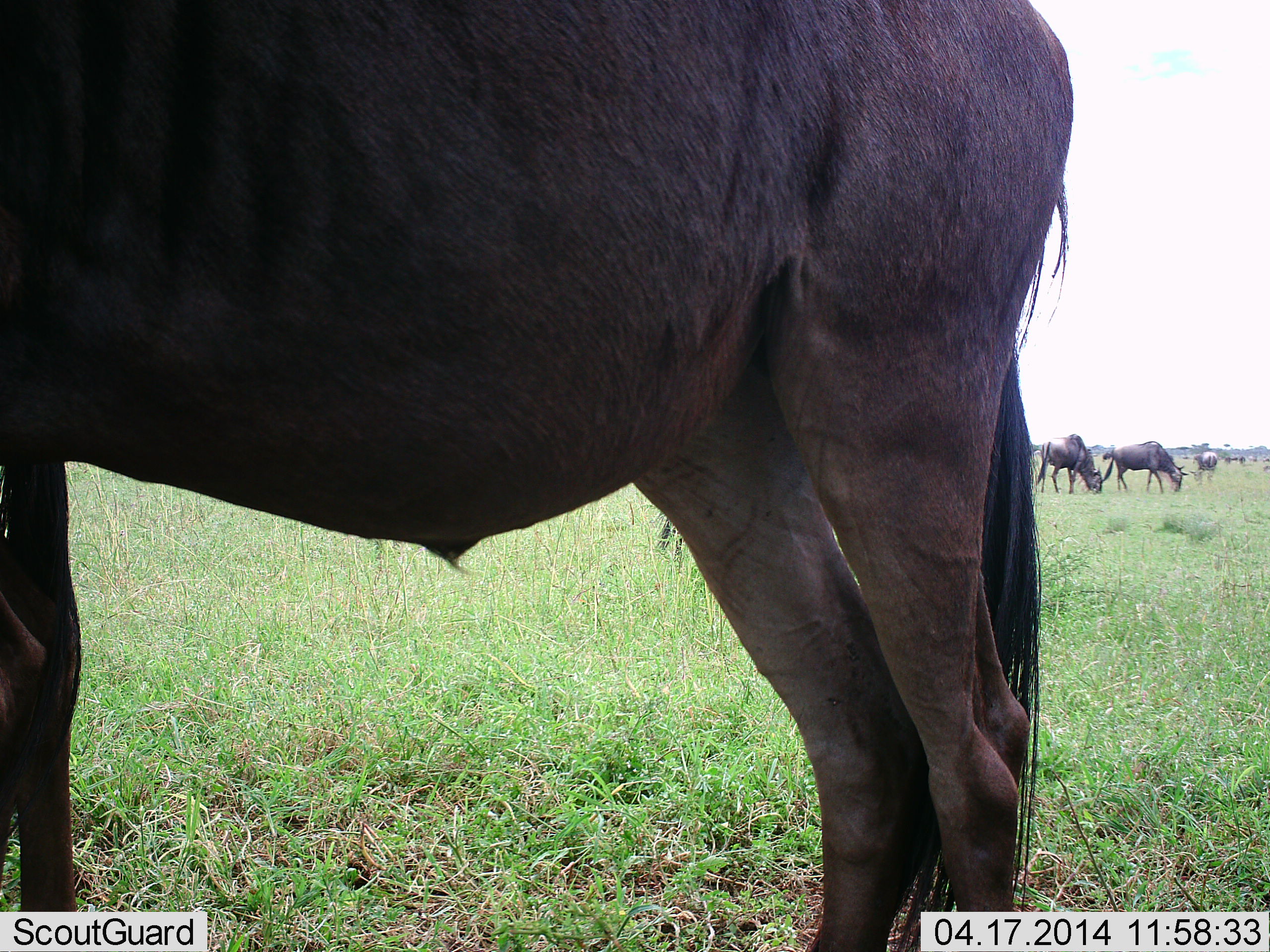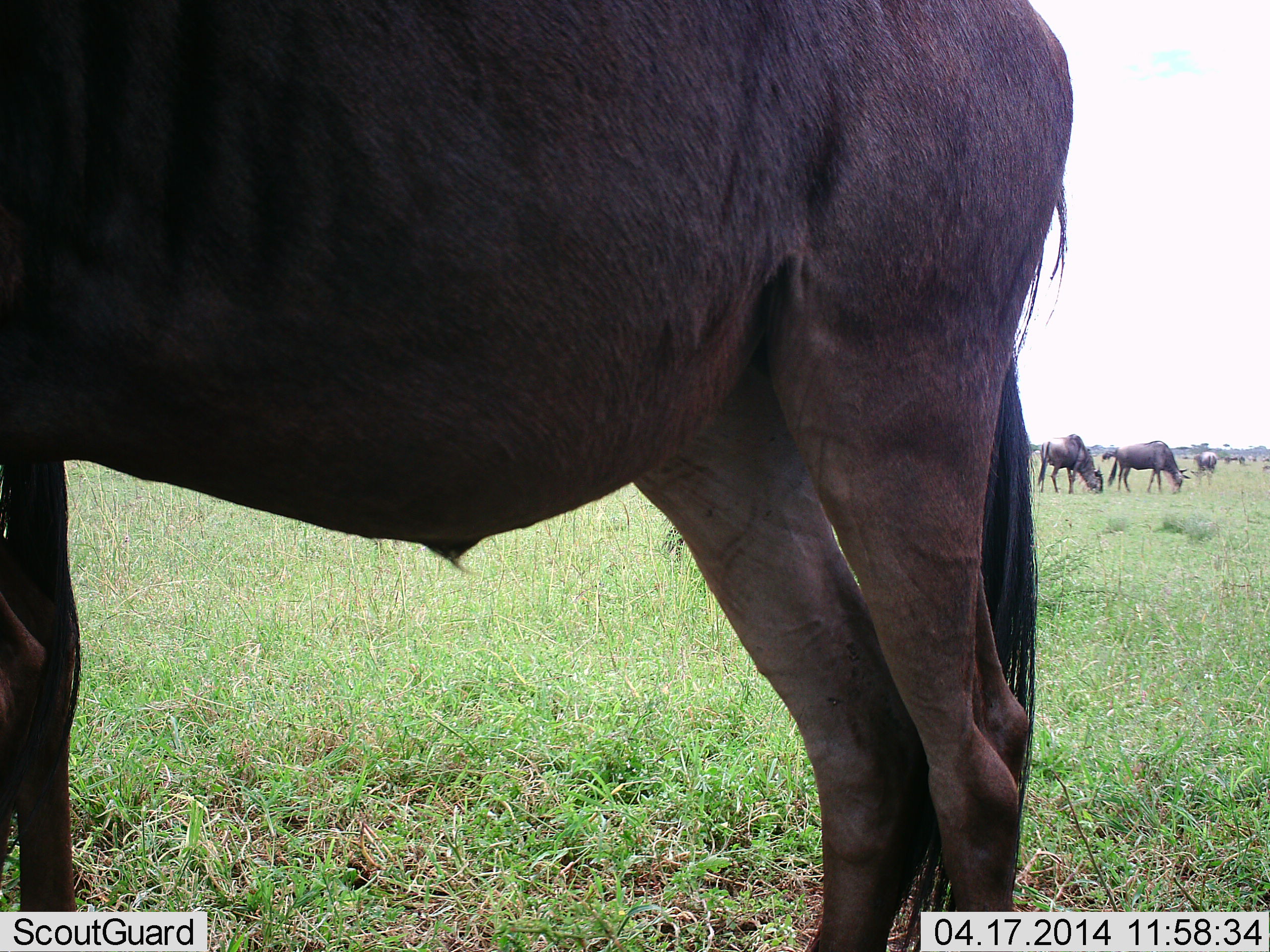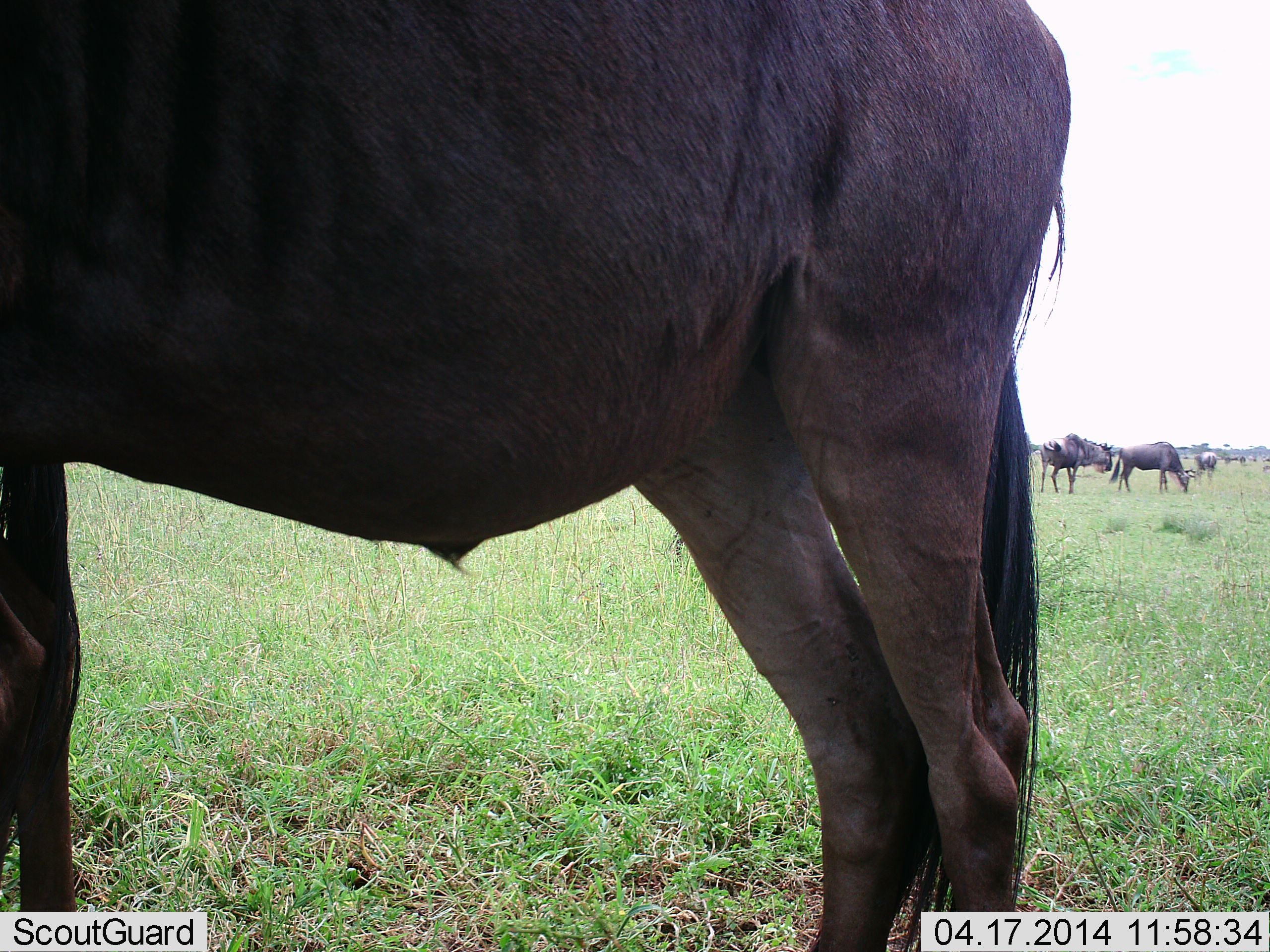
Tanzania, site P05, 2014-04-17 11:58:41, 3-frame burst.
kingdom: Animalia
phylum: Chordata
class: Mammalia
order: Artiodactyla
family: Bovidae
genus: Connochaetes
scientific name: Connochaetes taurinus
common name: blue wildebeest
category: wildebeest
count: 5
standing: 50%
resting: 0%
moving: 20%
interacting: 0%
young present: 0%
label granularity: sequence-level